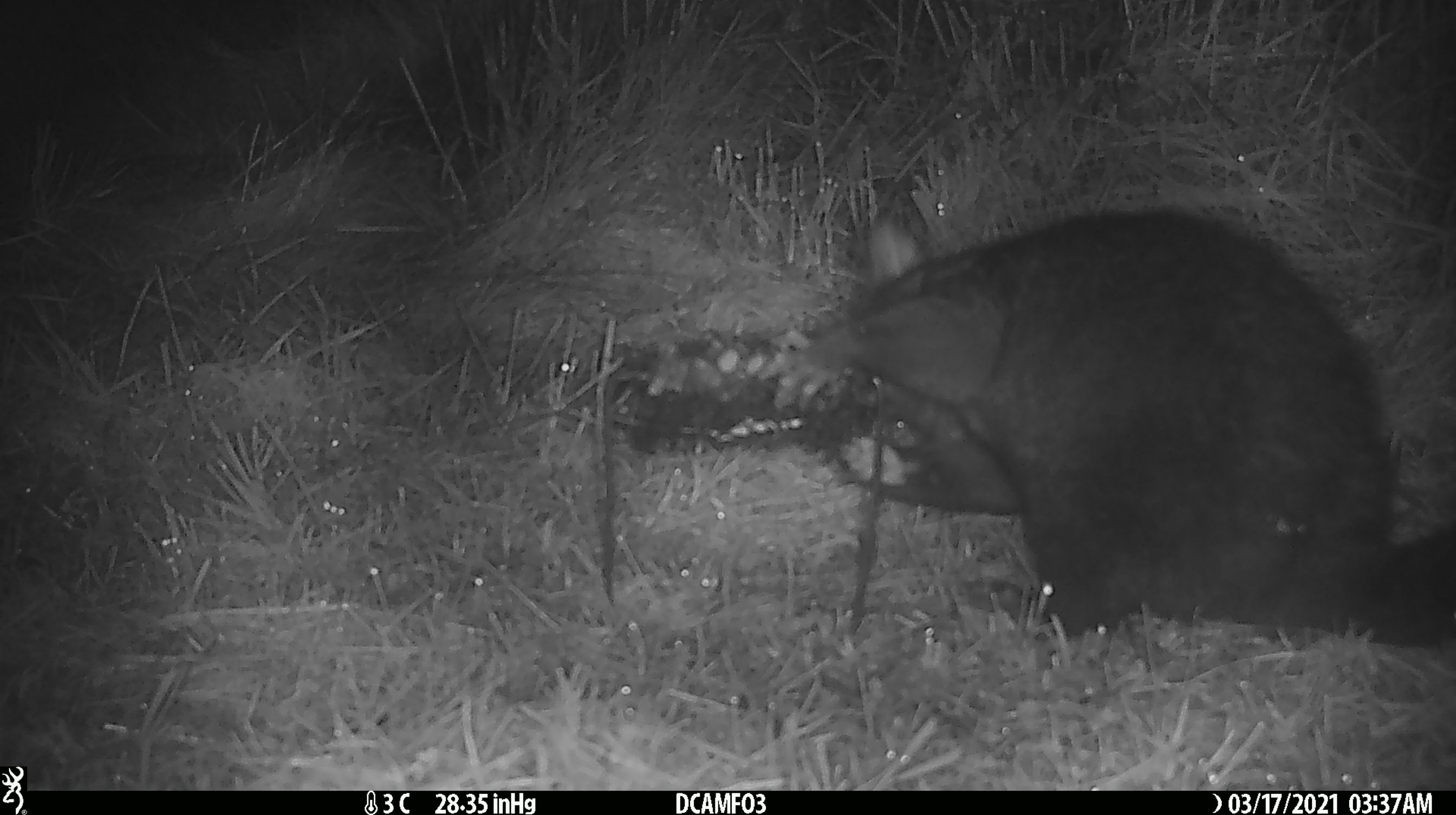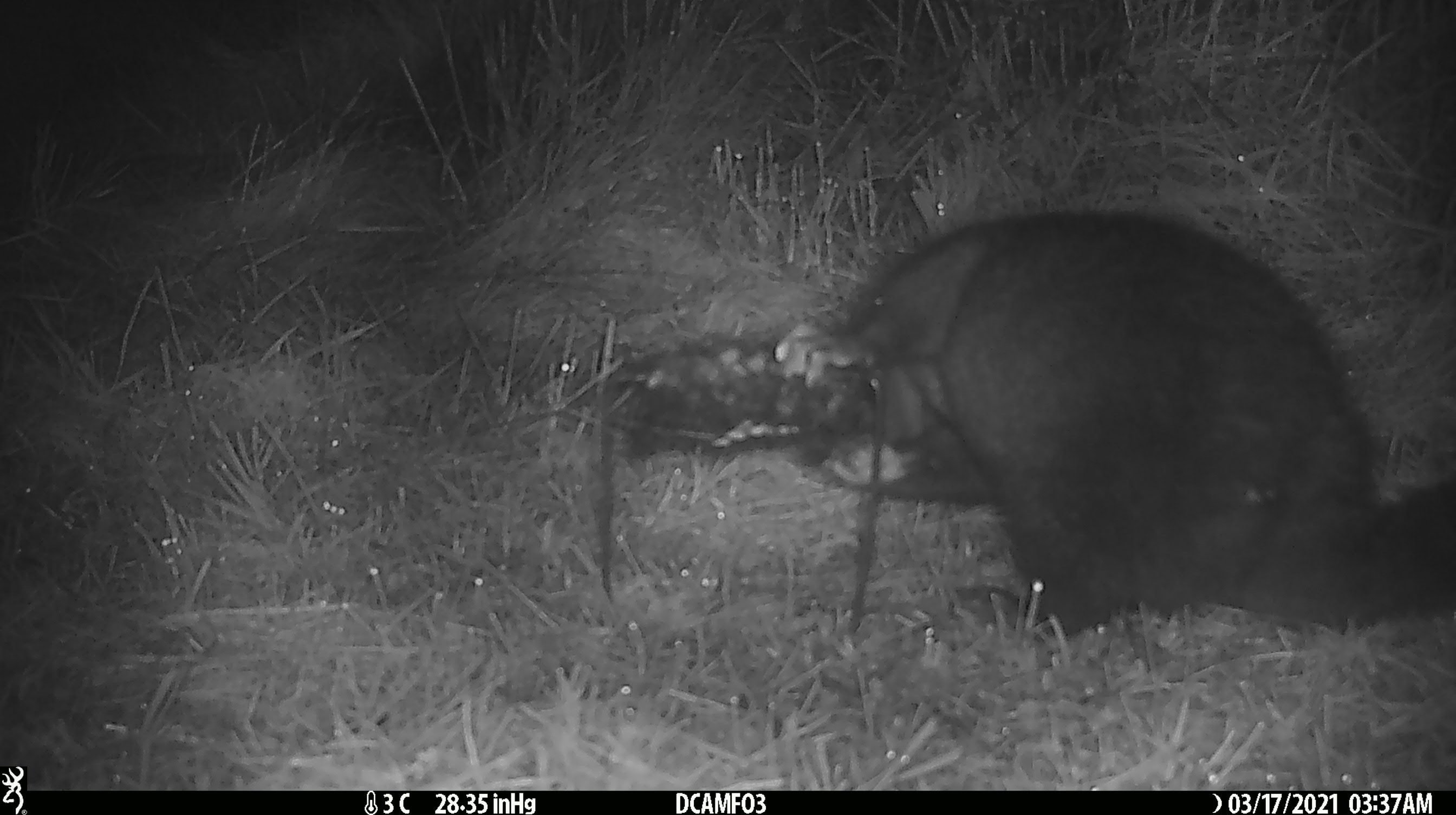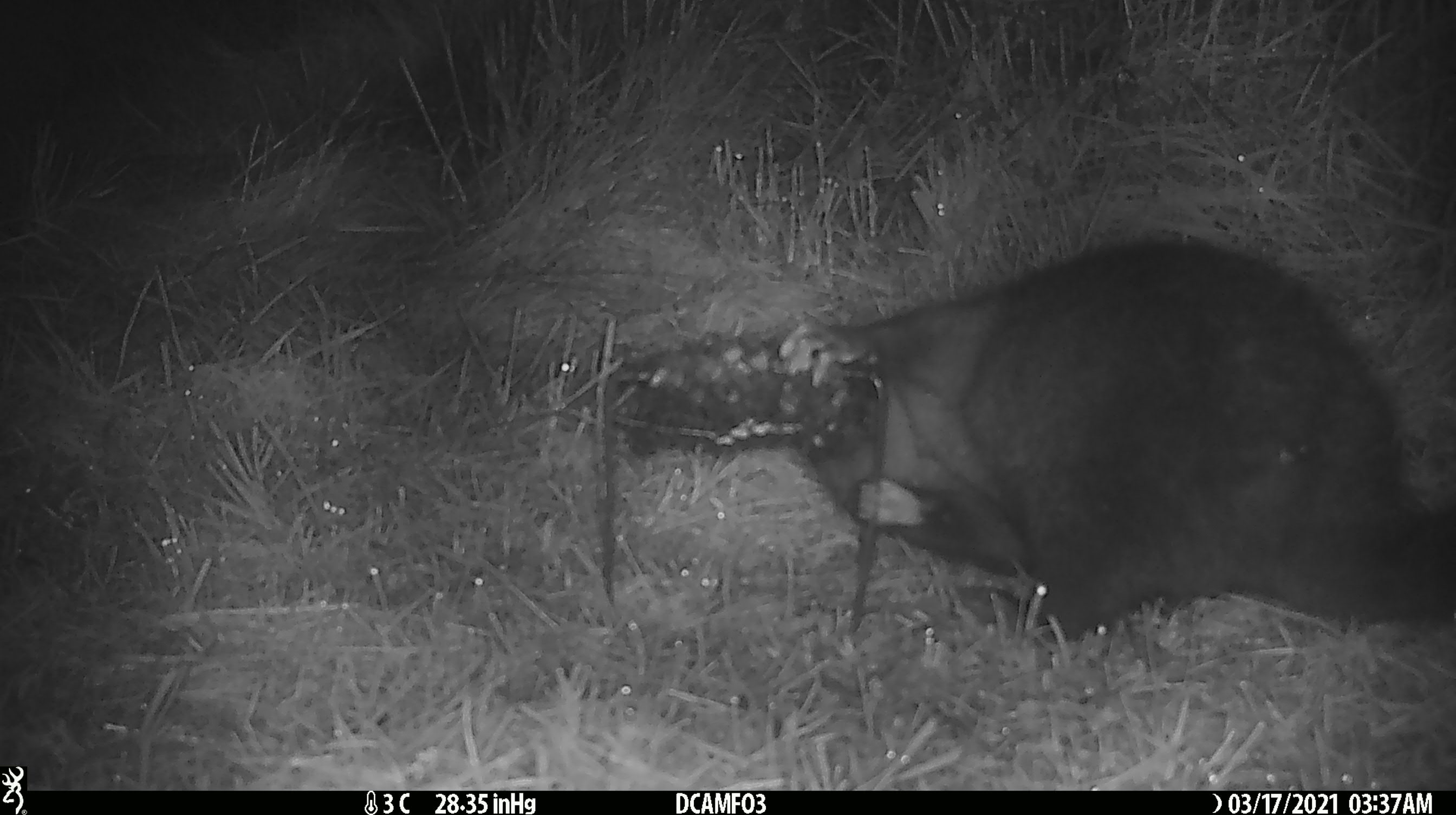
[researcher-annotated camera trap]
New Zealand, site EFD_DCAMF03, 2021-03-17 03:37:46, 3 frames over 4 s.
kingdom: Animalia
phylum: Chordata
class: Mammalia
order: Diprotodontia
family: Phalangeridae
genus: Trichosurus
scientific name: Trichosurus vulpecula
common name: common brushtail possum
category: possum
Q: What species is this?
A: Possum (common brushtail possum) (Trichosurus vulpecula).